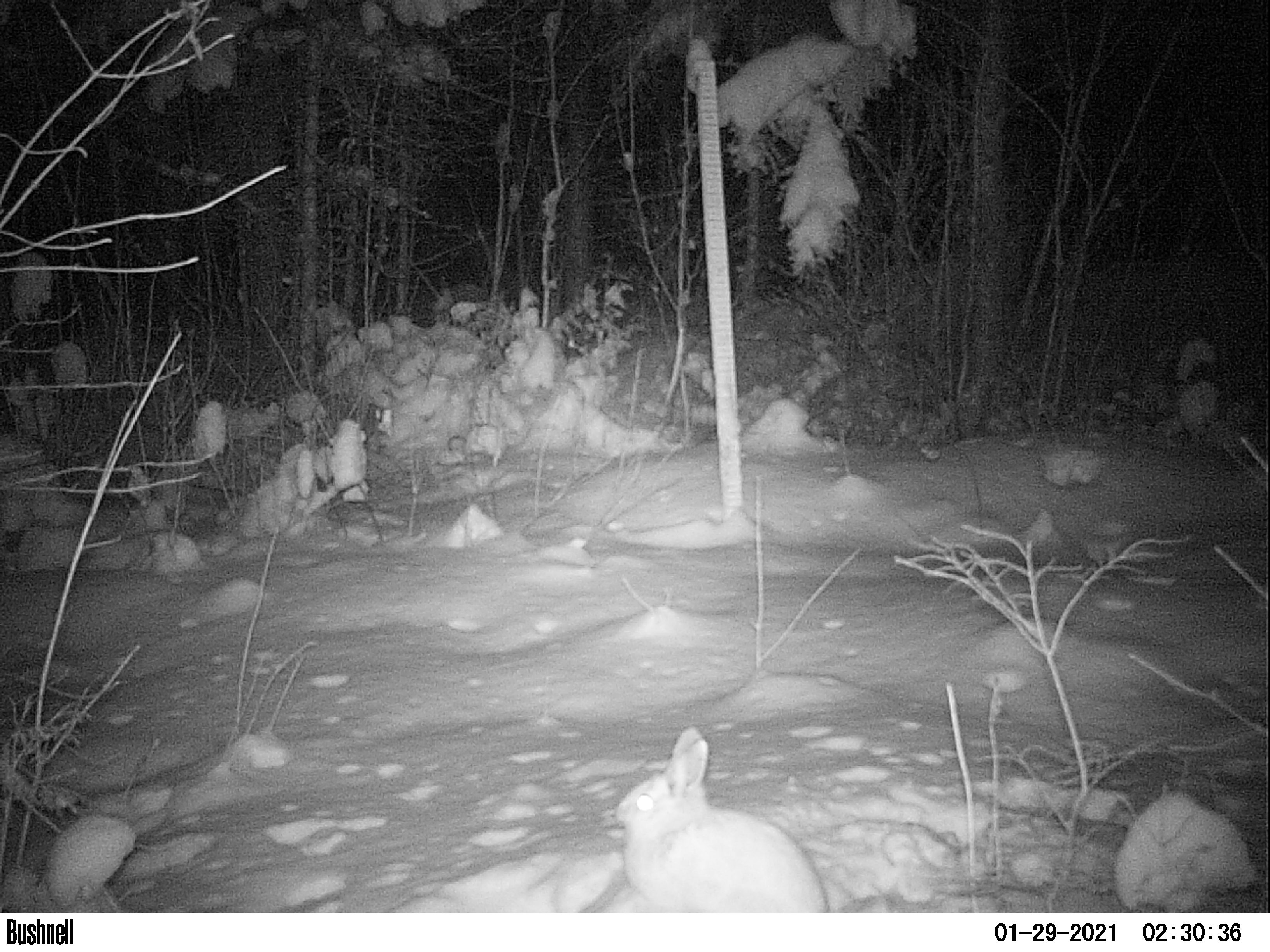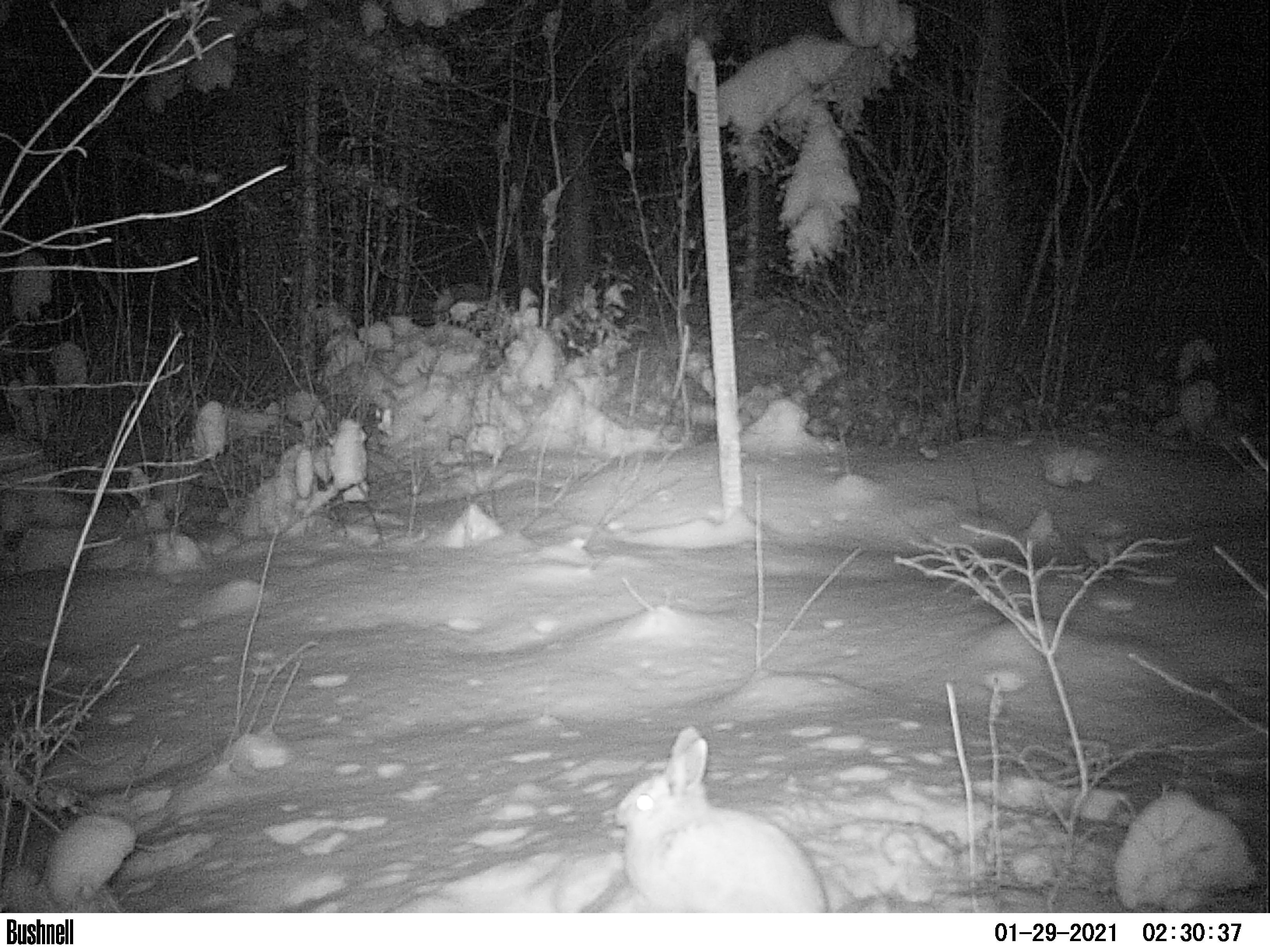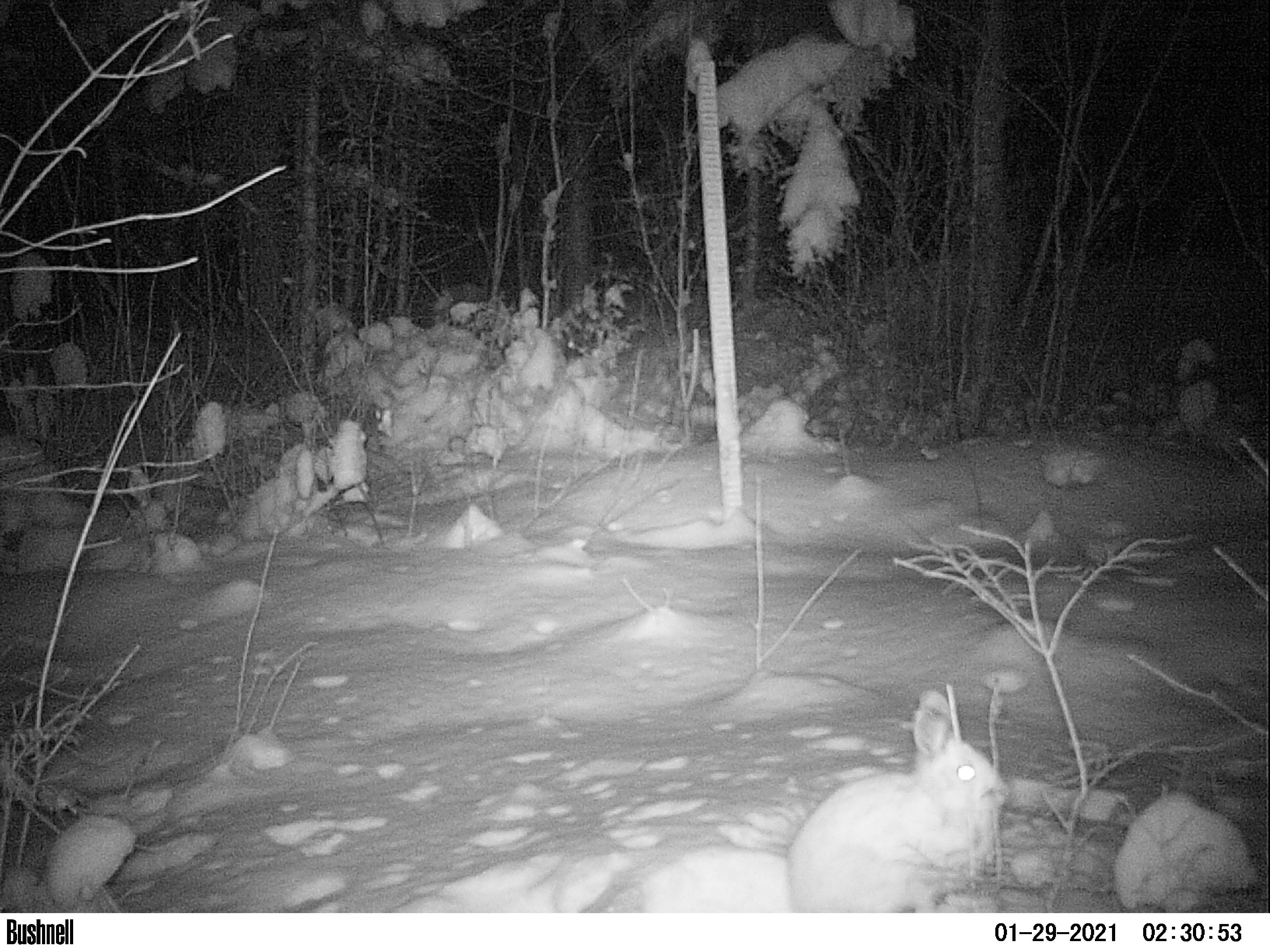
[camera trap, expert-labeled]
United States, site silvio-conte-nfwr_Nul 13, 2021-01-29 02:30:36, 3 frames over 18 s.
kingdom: Animalia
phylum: Chordata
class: Mammalia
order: Lagomorpha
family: Leporidae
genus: Lepus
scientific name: Lepus americanus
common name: snowshoe hare